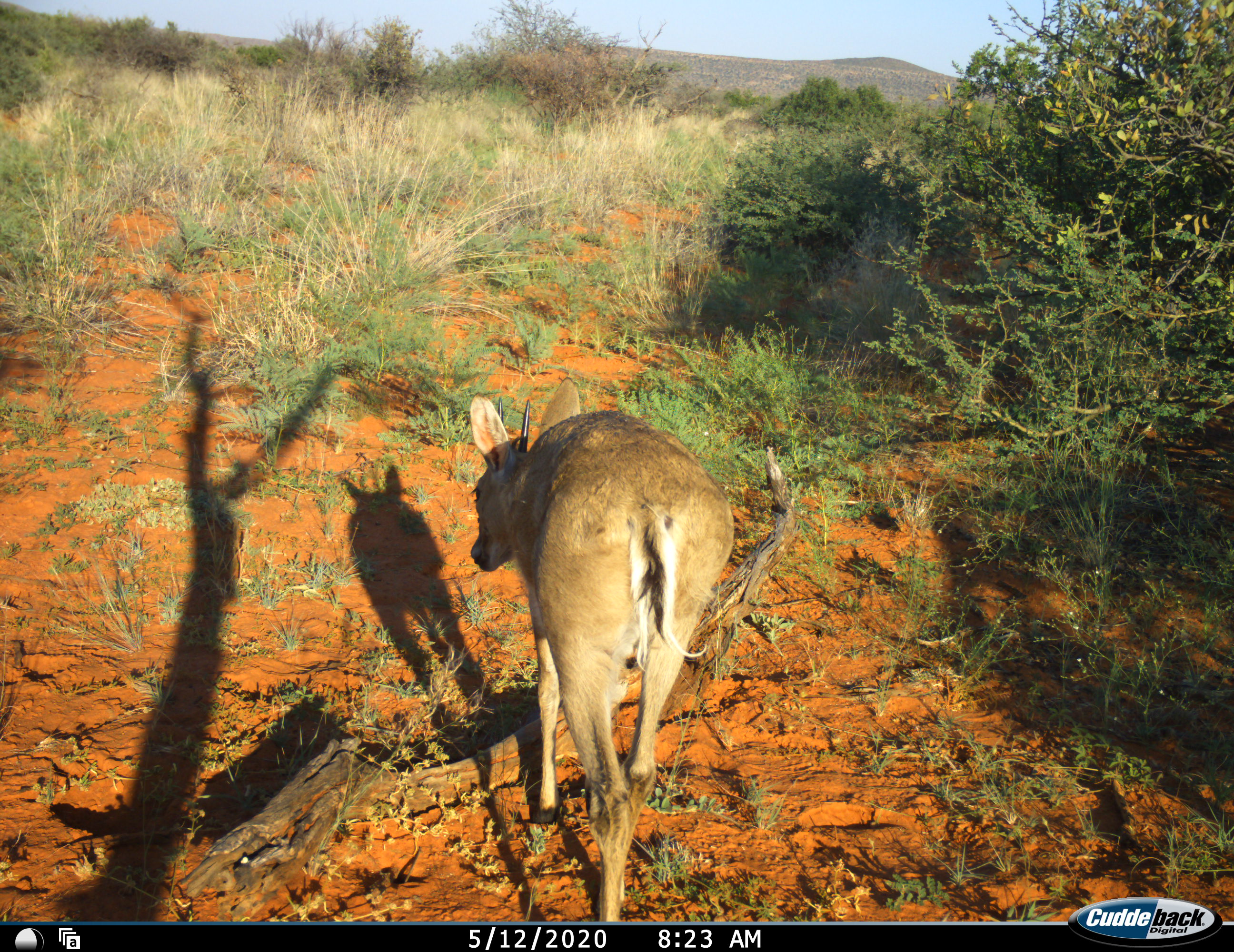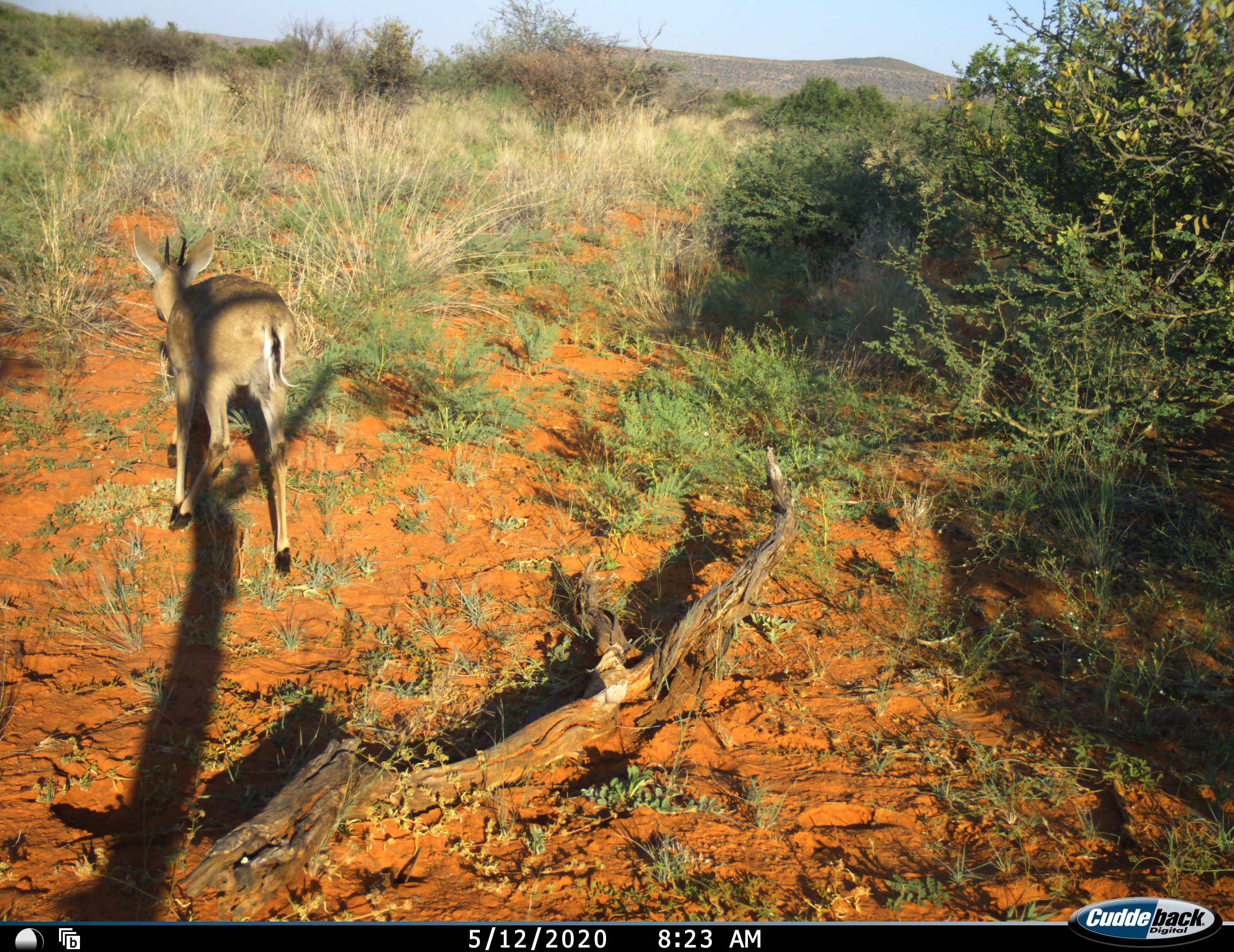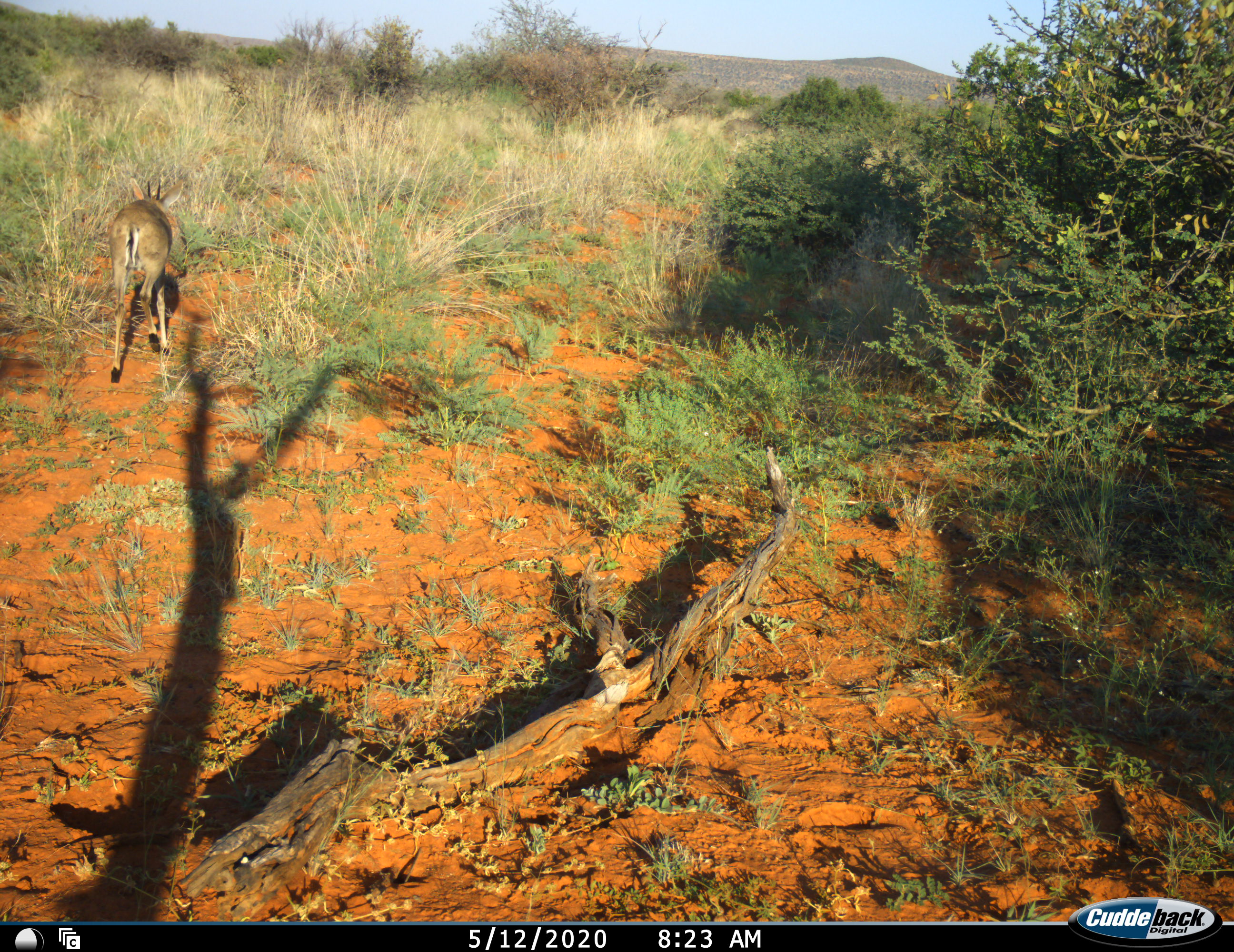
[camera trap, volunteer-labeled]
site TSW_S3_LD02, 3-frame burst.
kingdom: Animalia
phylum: Chordata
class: Mammalia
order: Artiodactyla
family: Bovidae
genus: Sylvicapra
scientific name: Sylvicapra grimmia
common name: common duiker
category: duikercommongrey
Duikercommongrey (common duiker) (Sylvicapra grimmia), count 1. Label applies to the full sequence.